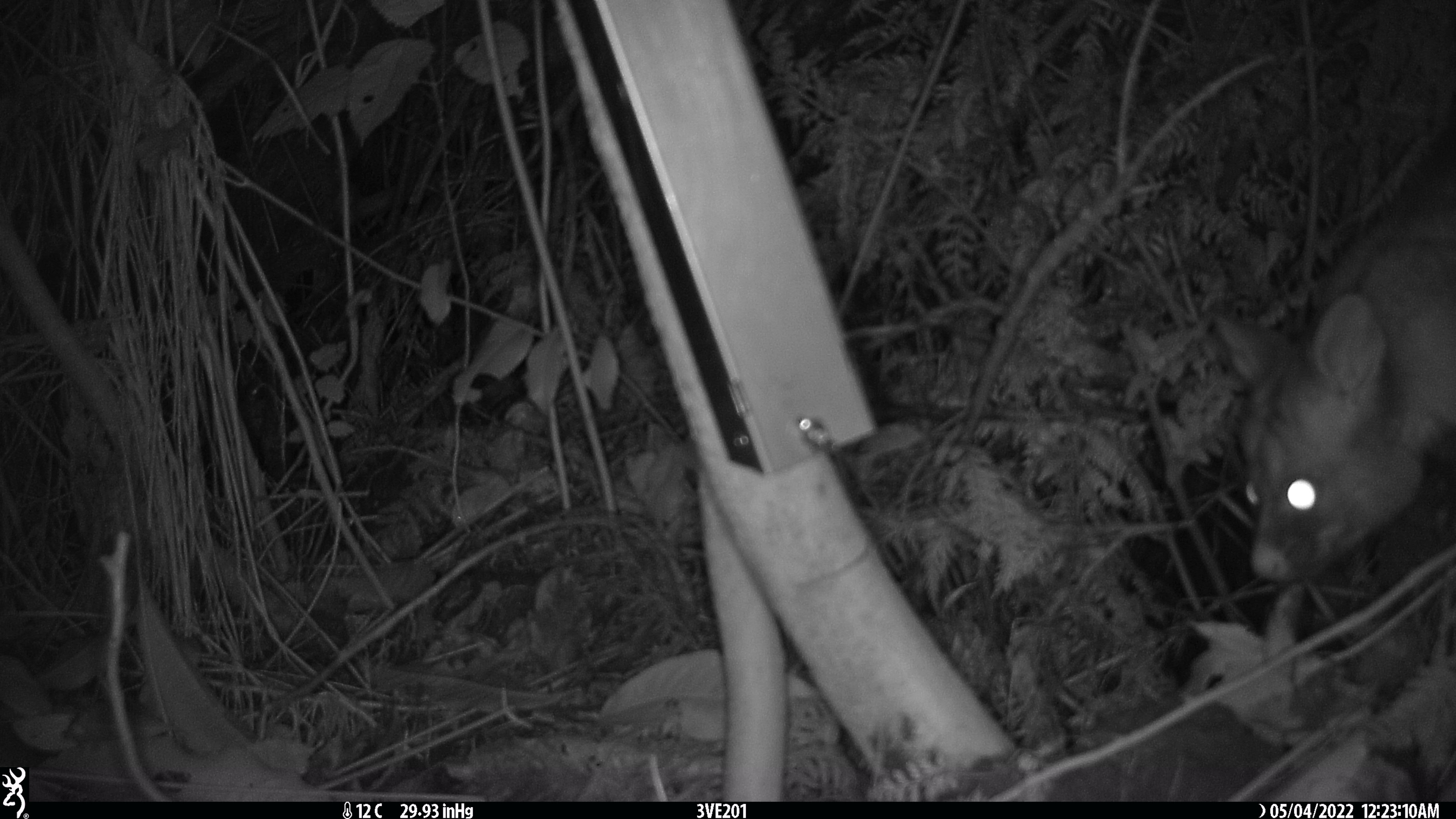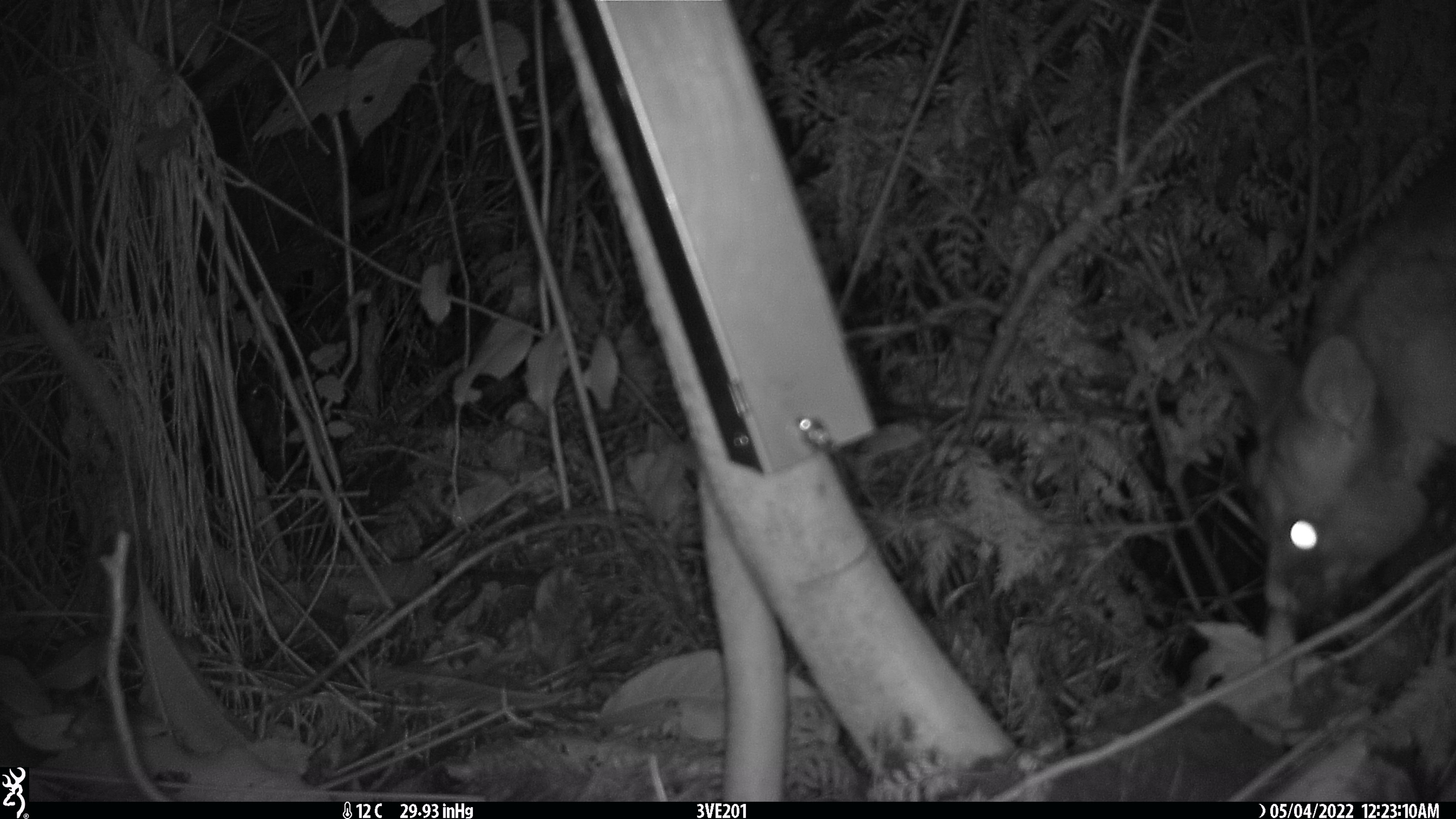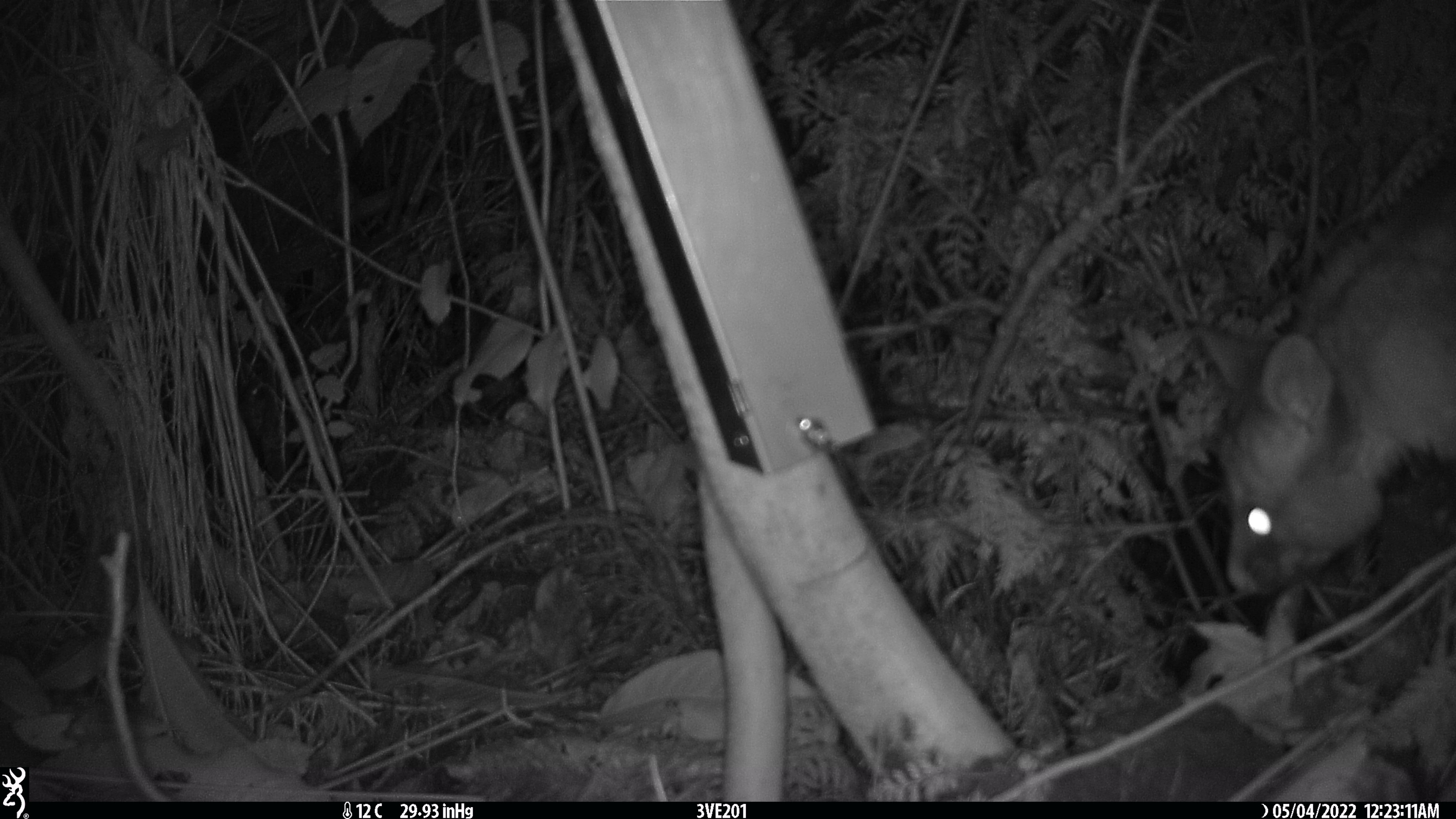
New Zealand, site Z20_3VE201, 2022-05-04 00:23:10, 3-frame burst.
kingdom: Animalia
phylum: Chordata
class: Mammalia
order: Diprotodontia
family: Phalangeridae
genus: Trichosurus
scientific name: Trichosurus vulpecula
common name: common brushtail possum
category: possum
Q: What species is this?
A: Possum (common brushtail possum) (Trichosurus vulpecula).